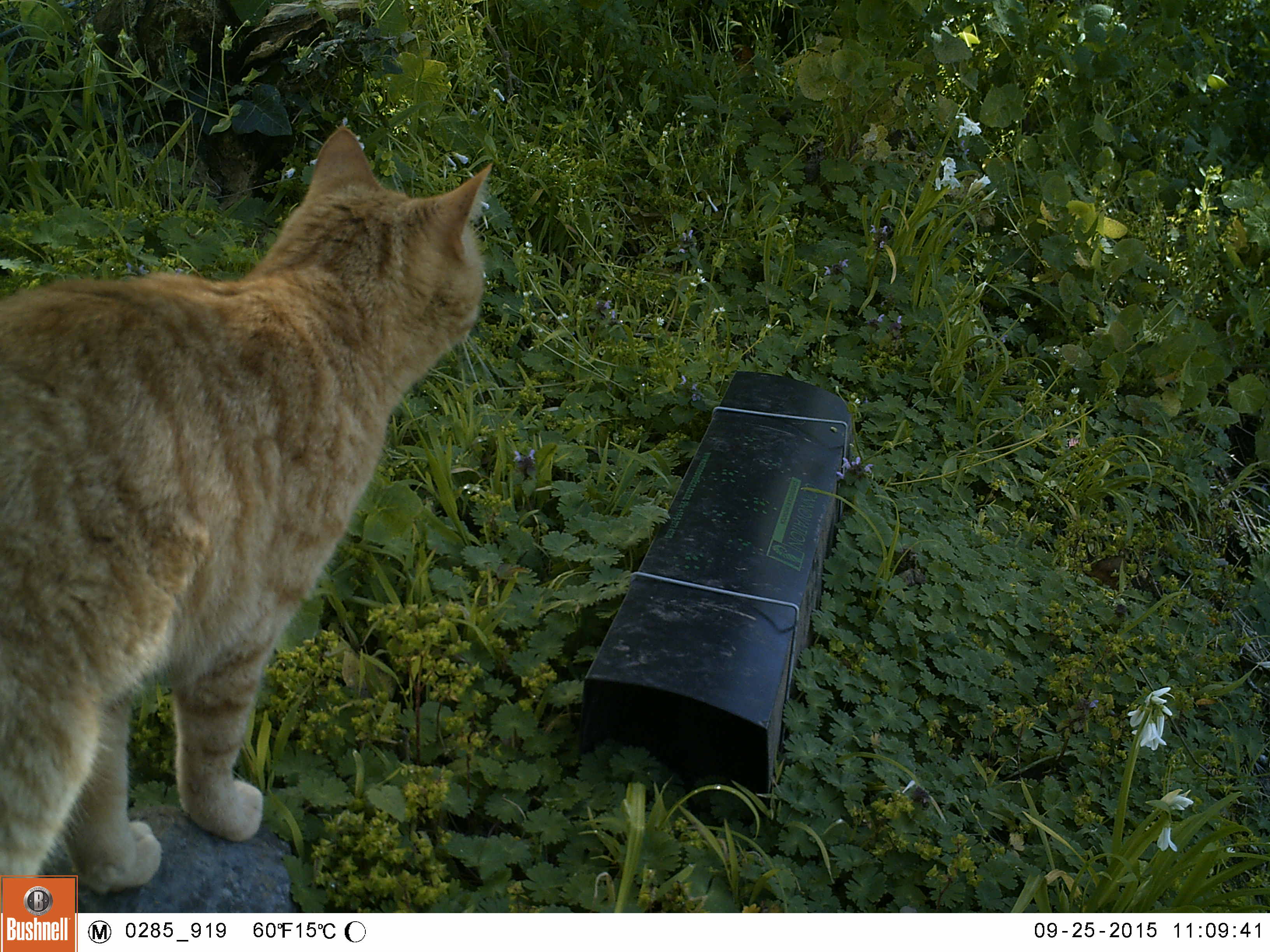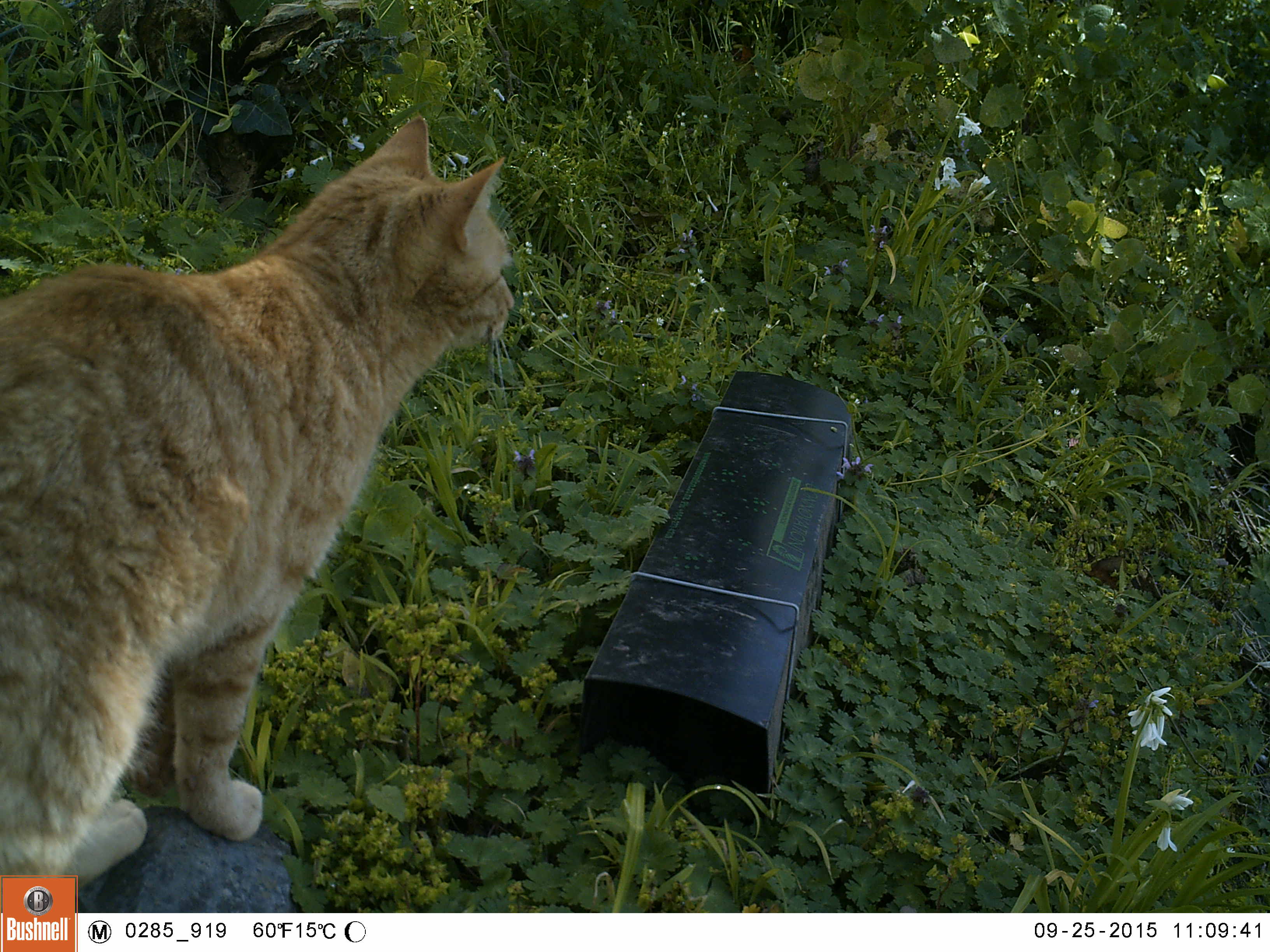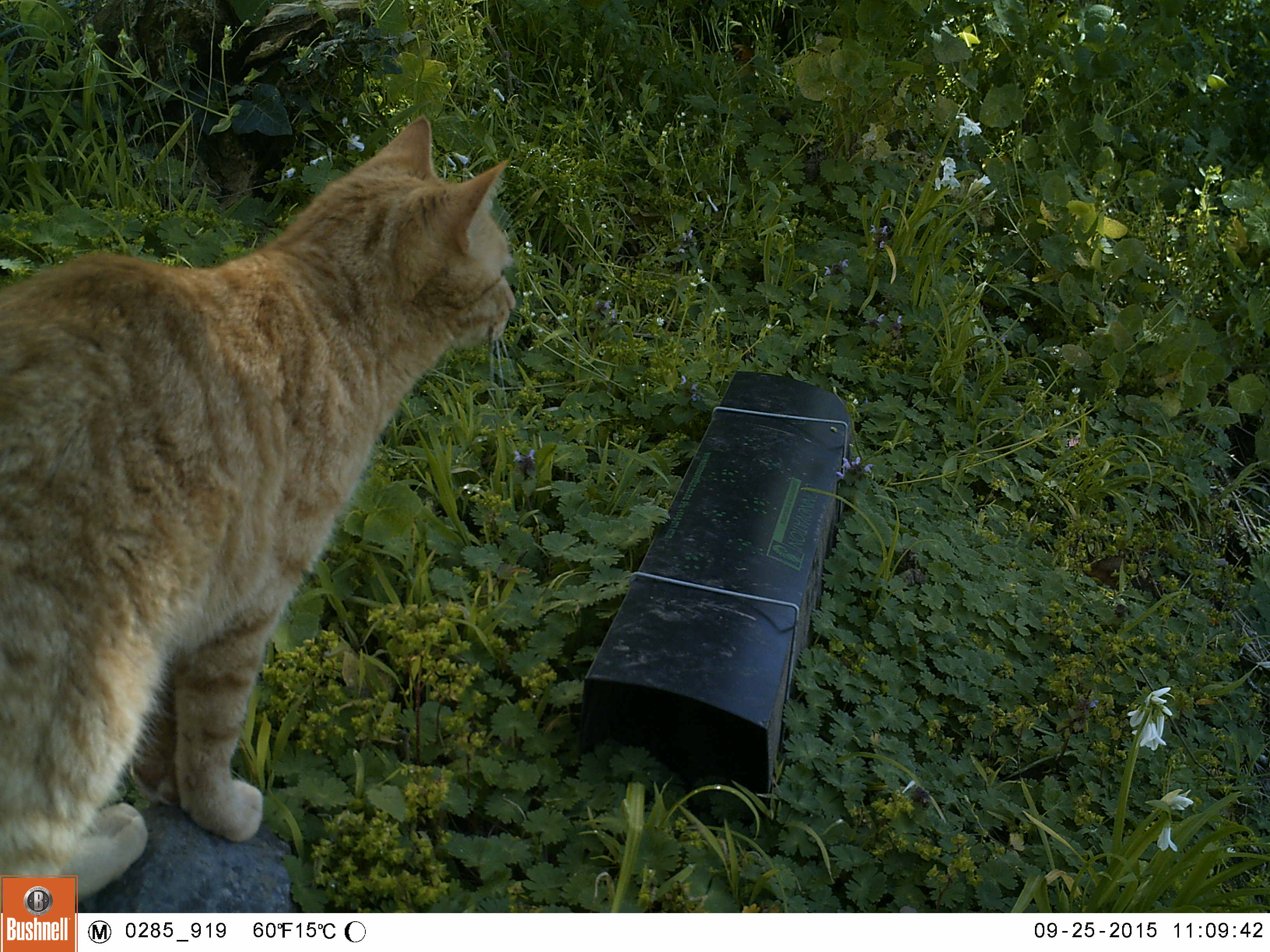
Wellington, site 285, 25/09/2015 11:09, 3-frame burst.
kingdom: Animalia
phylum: Chordata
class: Mammalia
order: Carnivora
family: Felidae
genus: Felis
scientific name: Felis catus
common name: cat